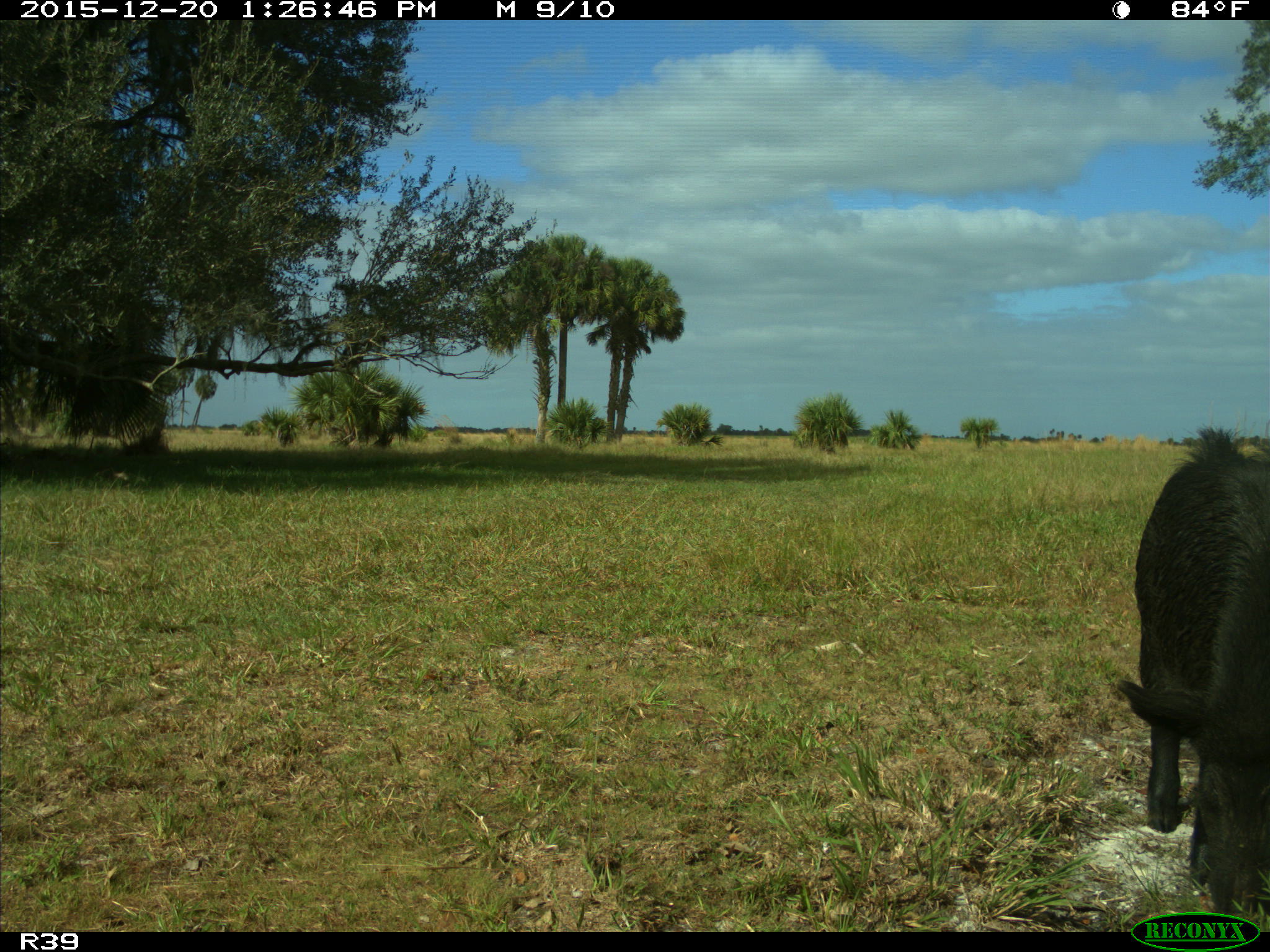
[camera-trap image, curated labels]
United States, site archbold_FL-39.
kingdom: Animalia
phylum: Chordata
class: Mammalia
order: Artiodactyla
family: Suidae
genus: Sus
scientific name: Sus scrofa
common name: wild boar